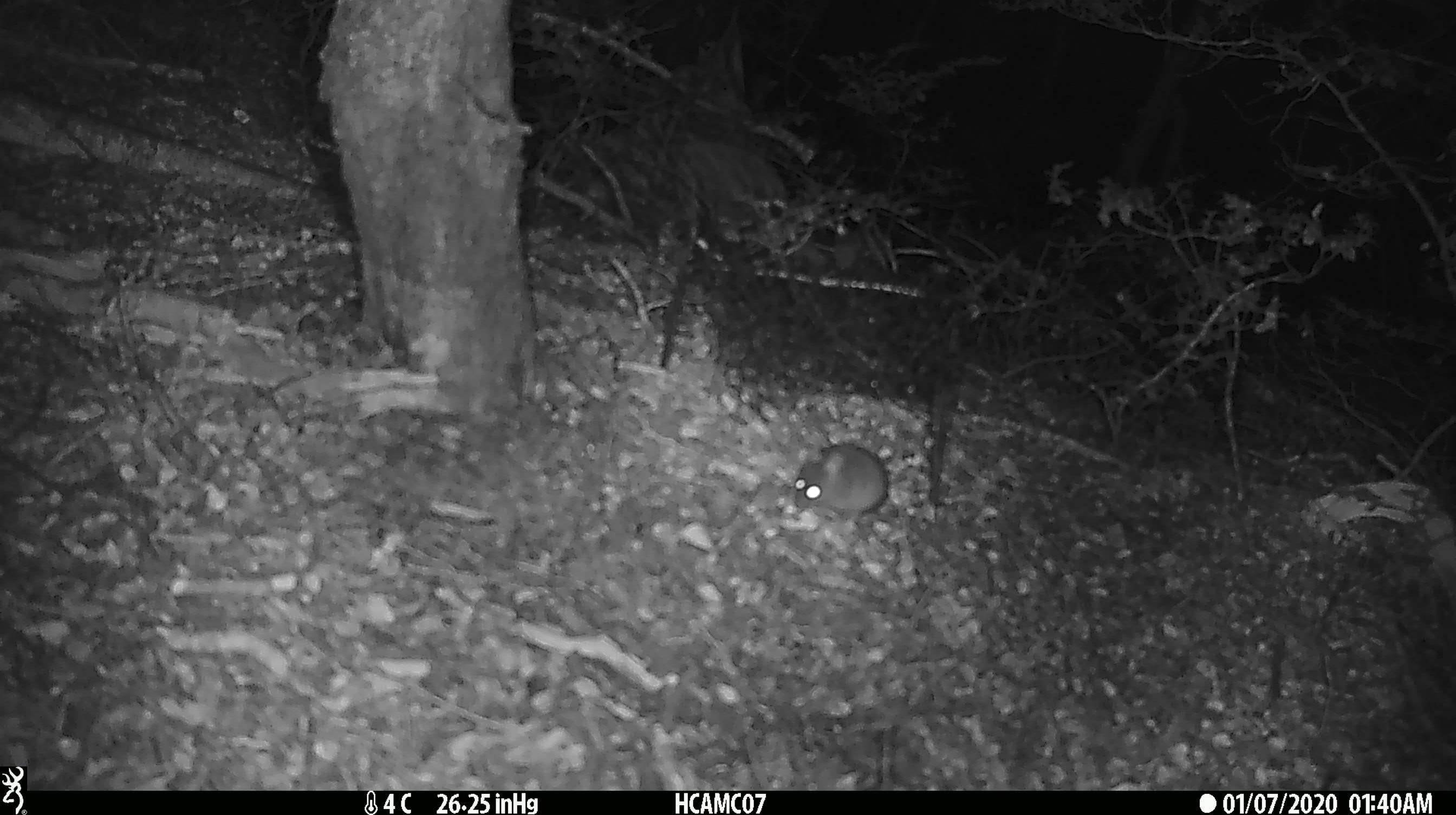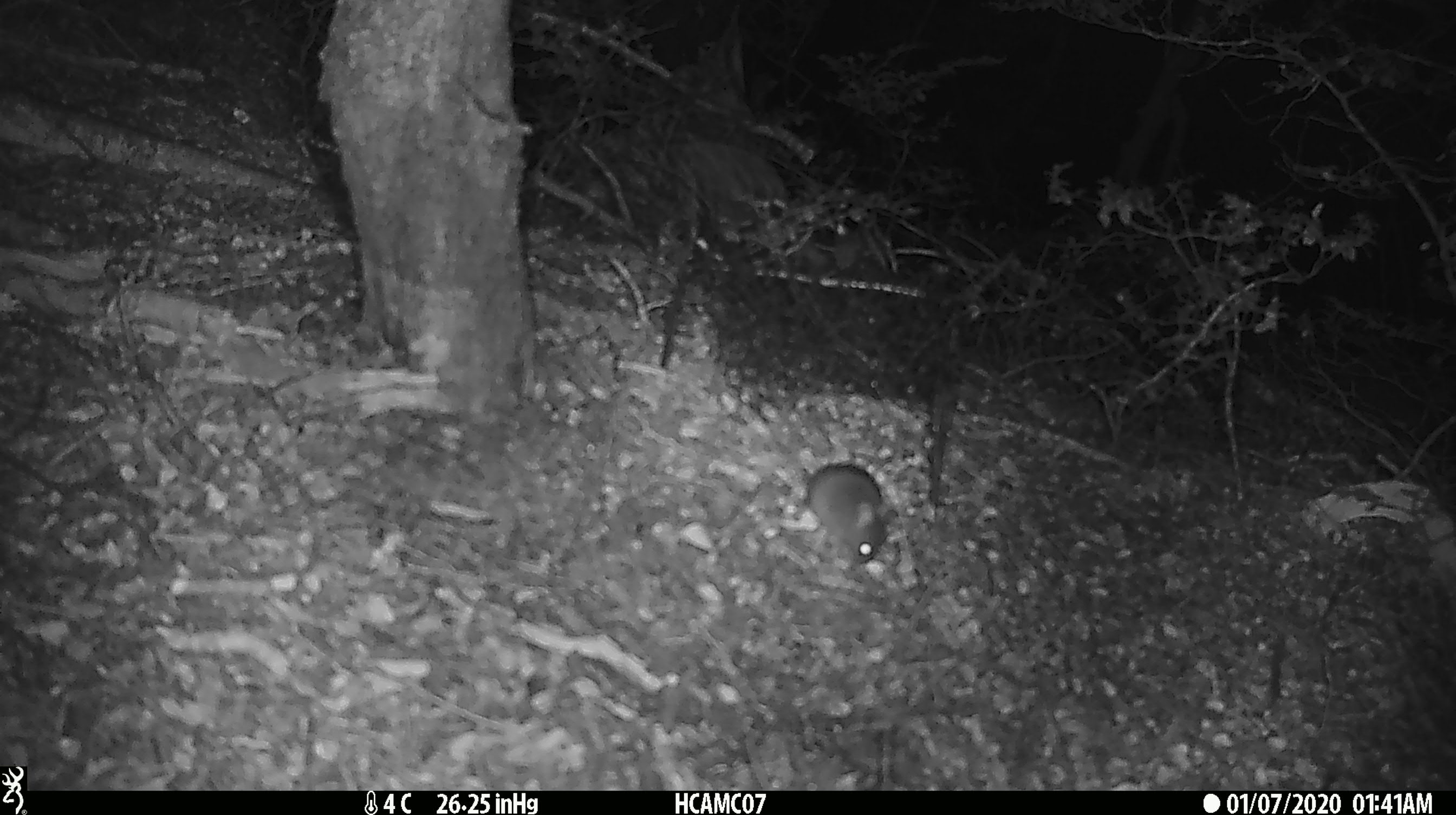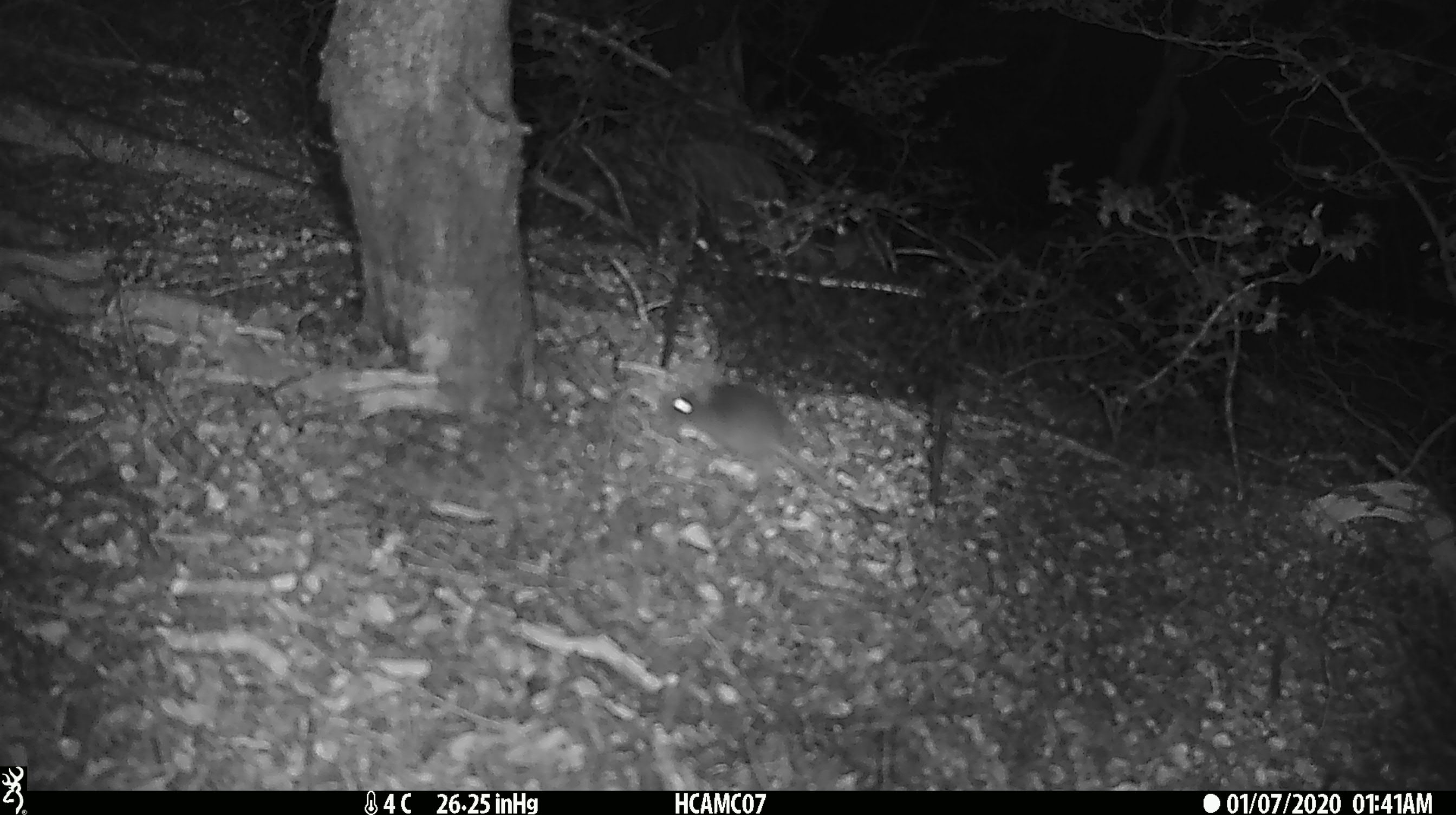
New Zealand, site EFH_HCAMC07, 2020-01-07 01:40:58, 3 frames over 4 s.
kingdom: Animalia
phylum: Chordata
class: Mammalia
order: Rodentia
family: Muridae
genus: Mus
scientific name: Mus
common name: mouse